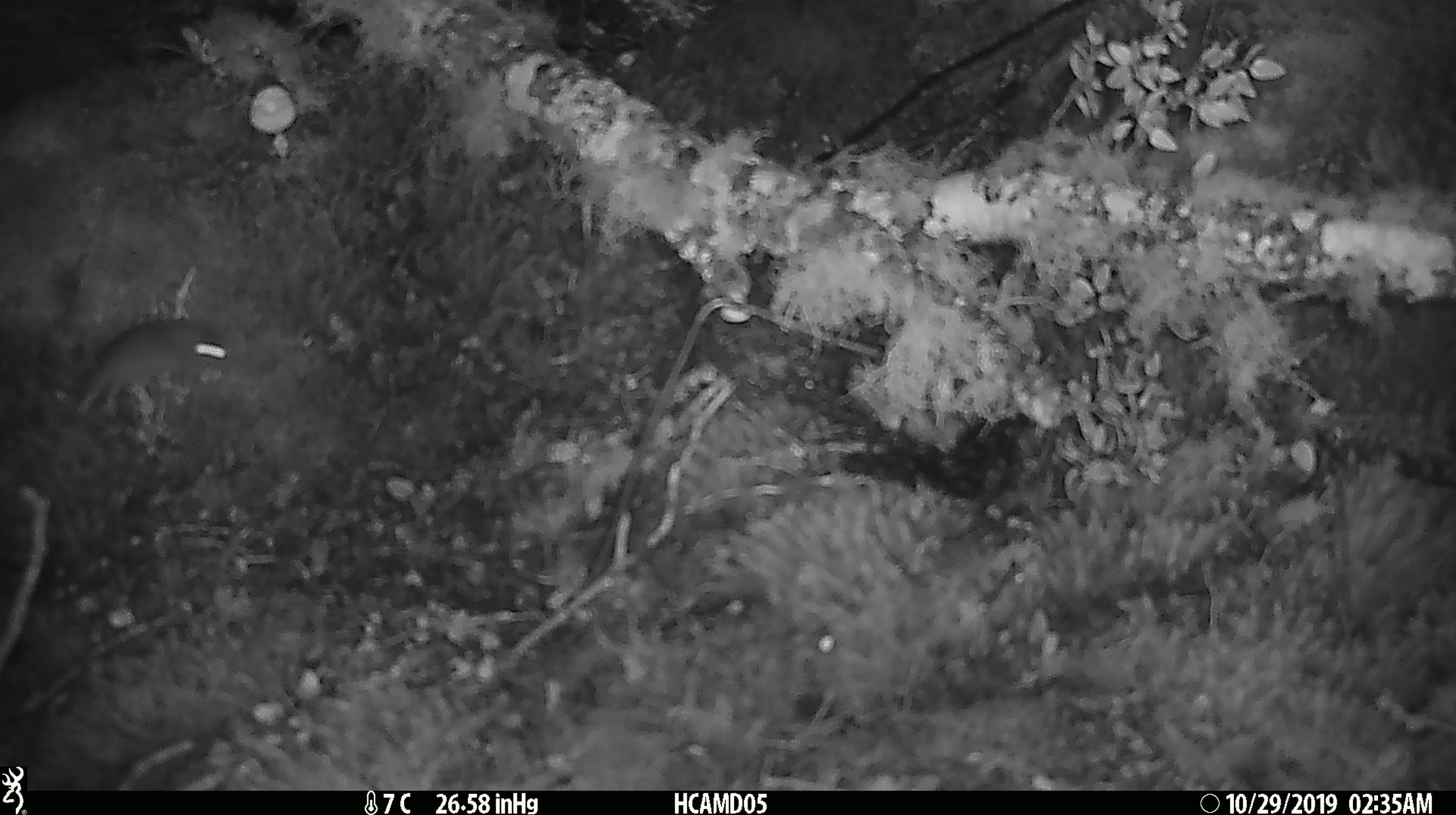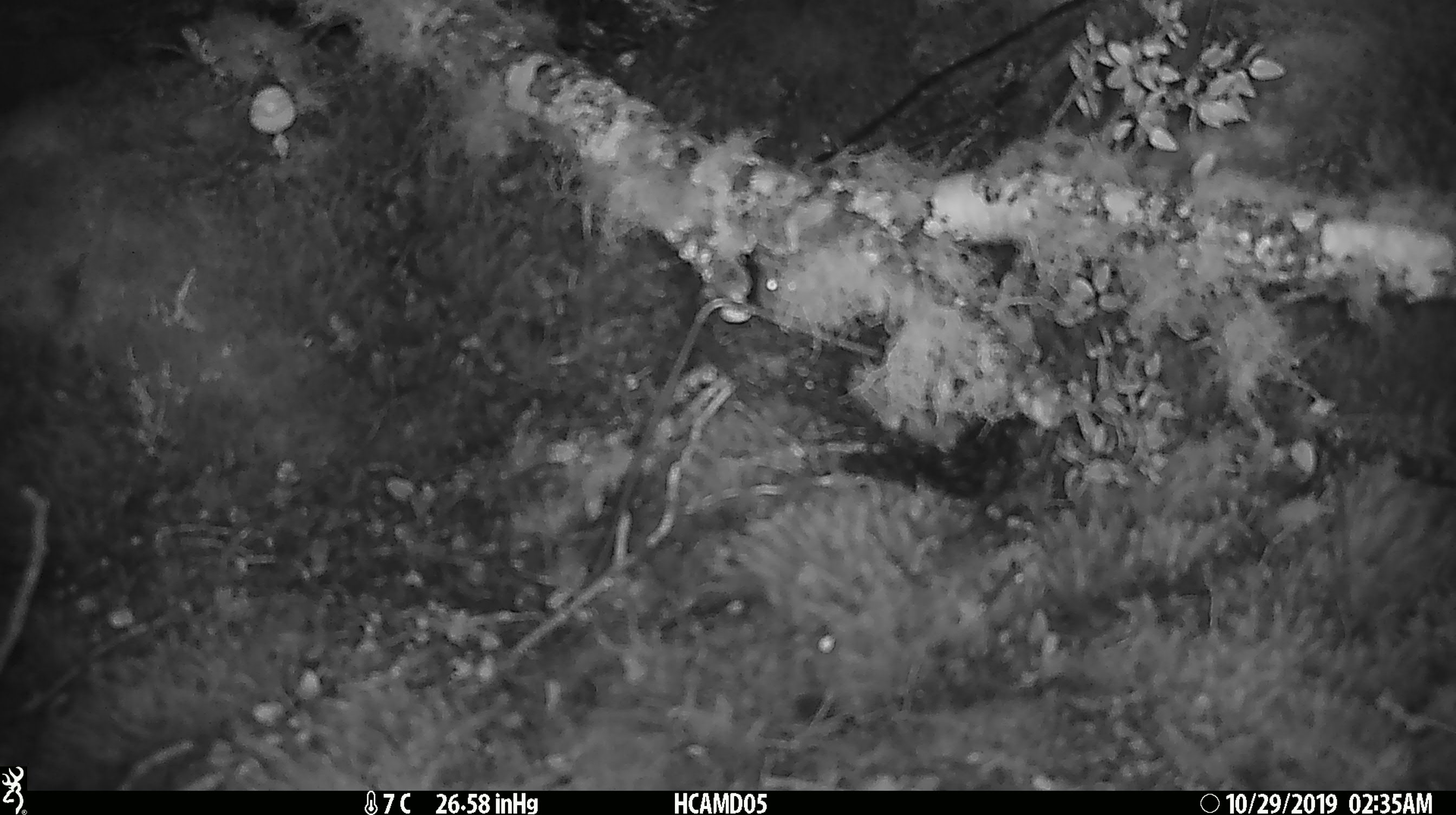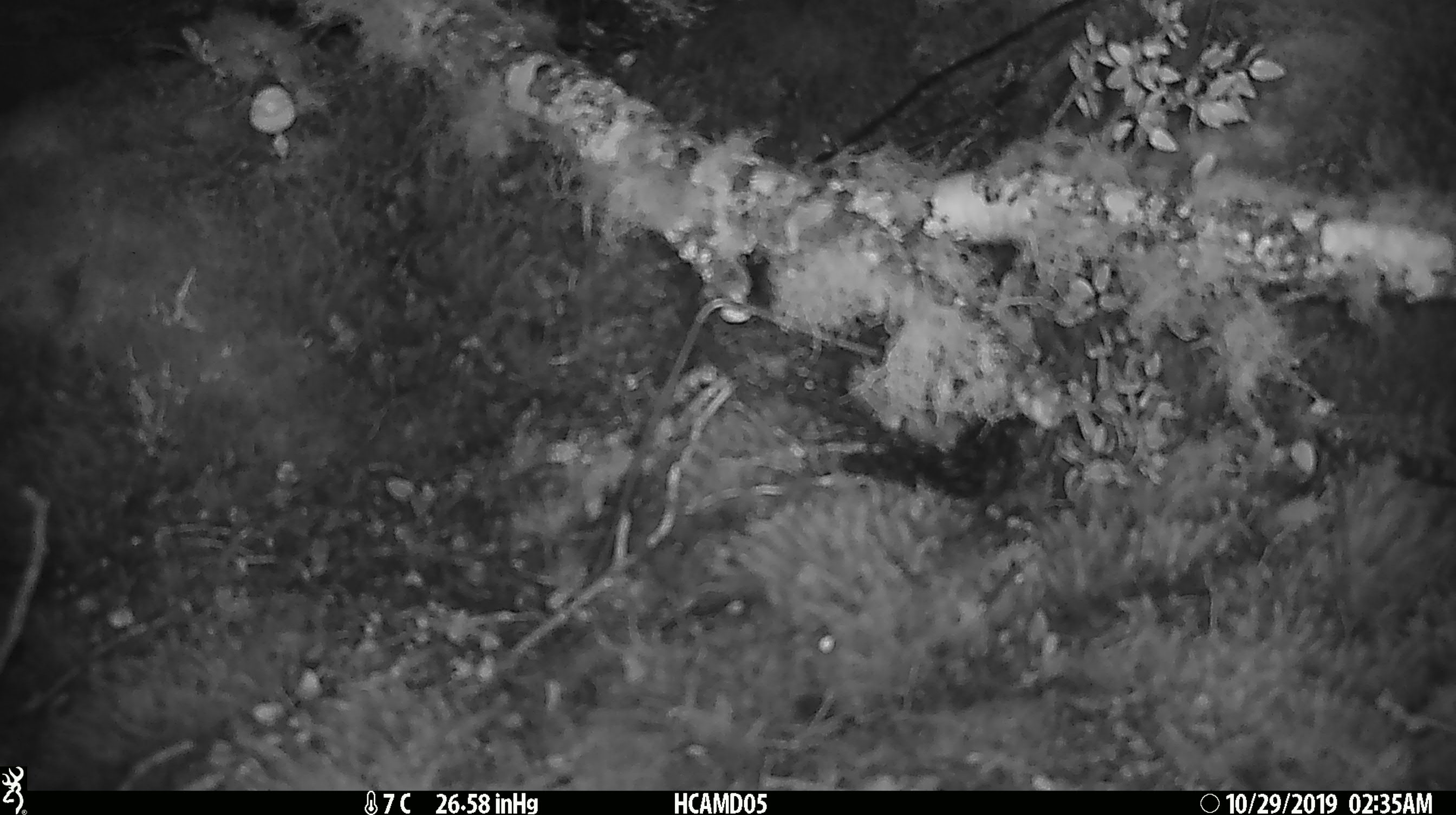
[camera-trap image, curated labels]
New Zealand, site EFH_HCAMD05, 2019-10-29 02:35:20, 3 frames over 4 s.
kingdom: Animalia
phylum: Chordata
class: Mammalia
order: Rodentia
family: Muridae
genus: Mus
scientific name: Mus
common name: mouse